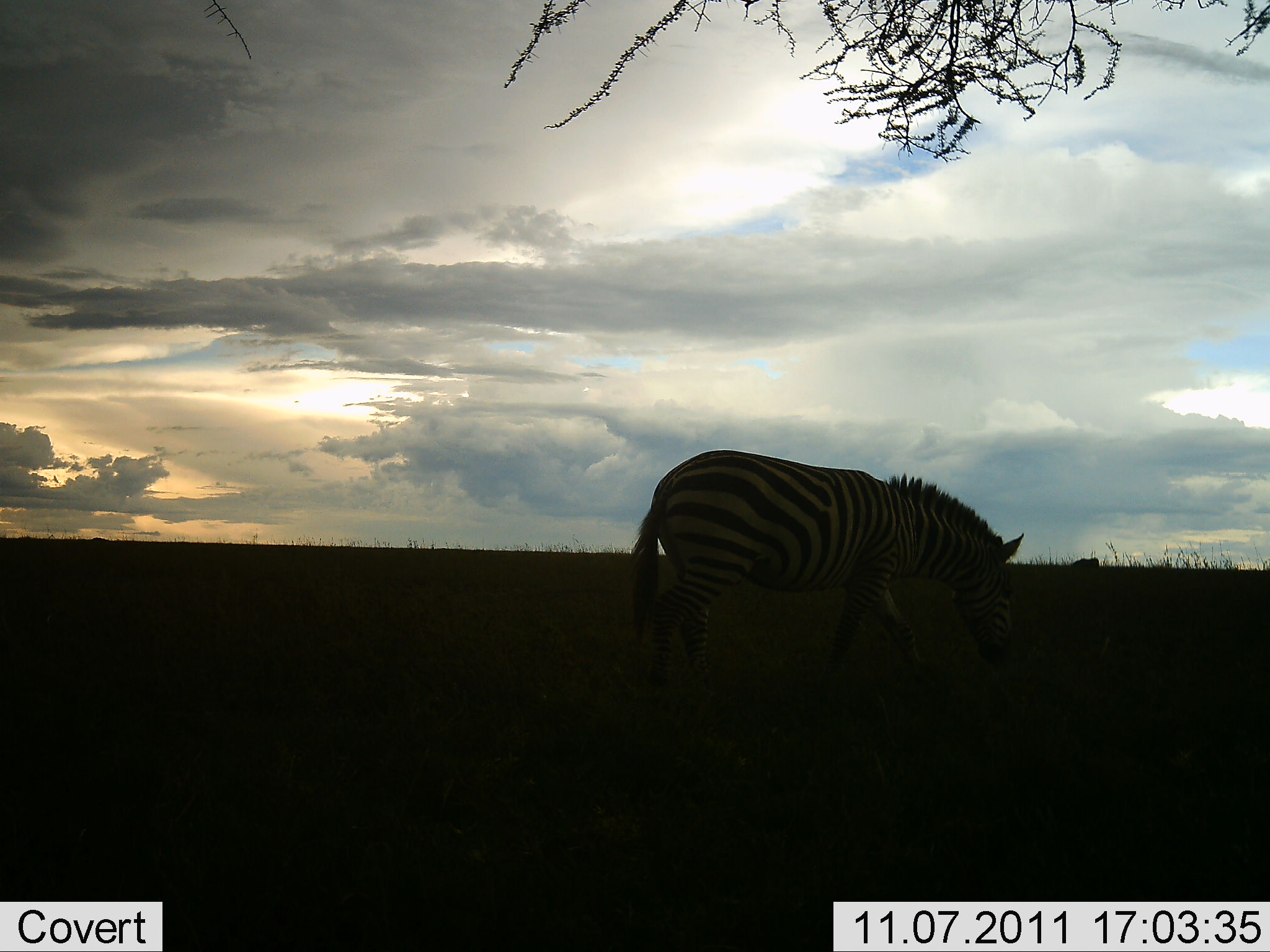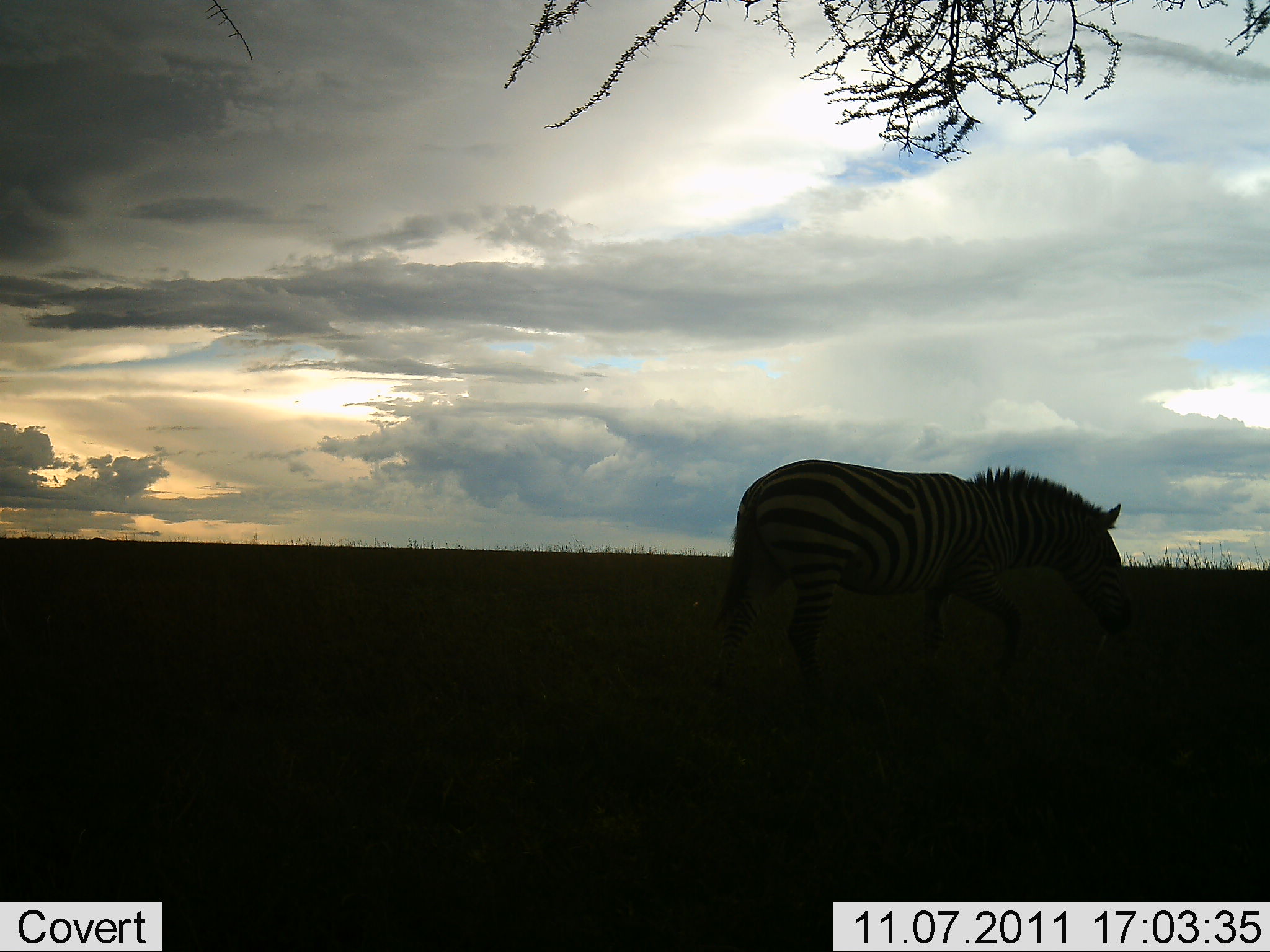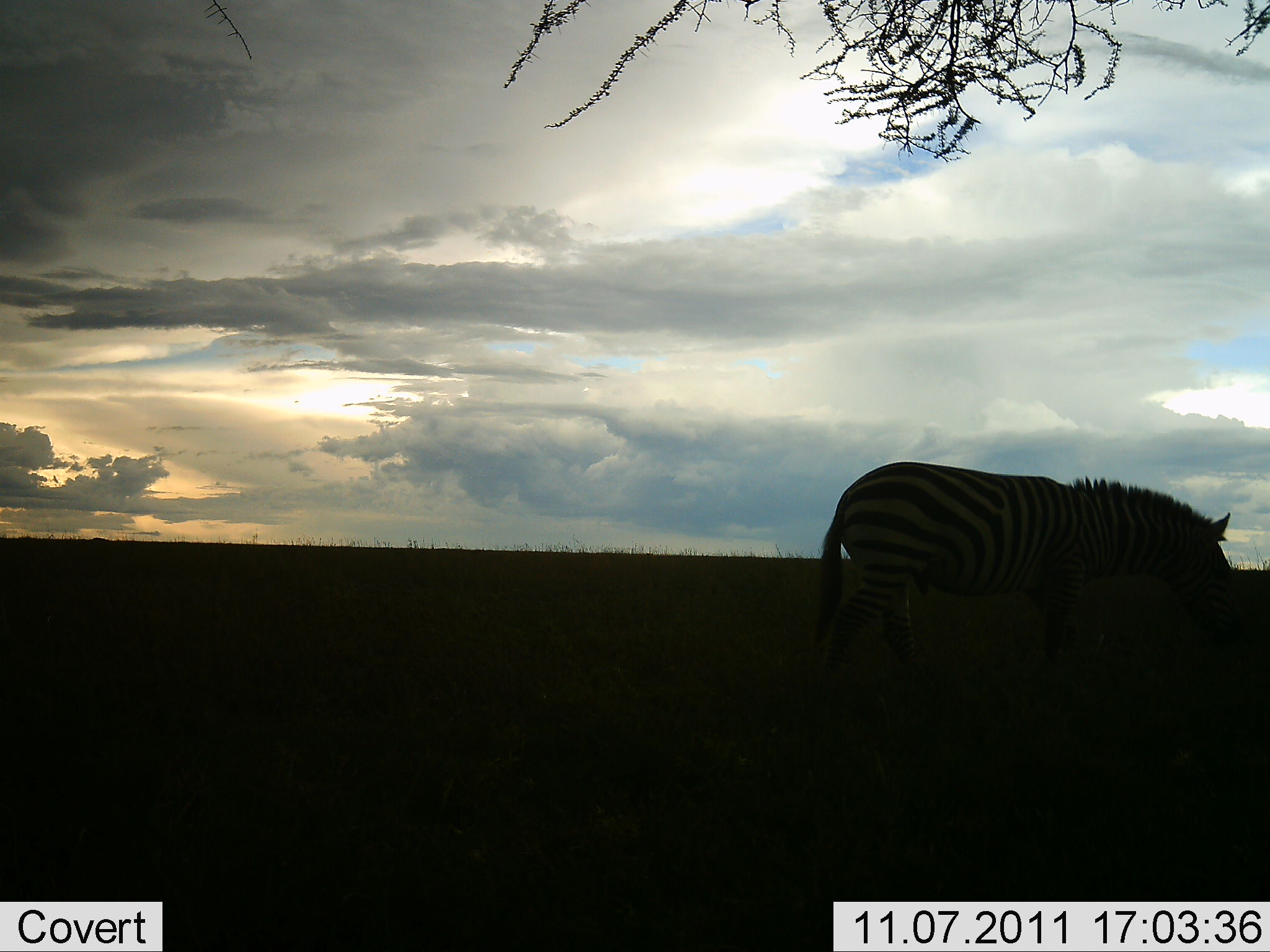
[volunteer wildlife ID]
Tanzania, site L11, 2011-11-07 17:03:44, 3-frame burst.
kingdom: Animalia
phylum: Chordata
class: Mammalia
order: Perissodactyla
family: Equidae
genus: Equus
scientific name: Equus quagga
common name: plains zebra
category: zebra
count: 1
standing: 14%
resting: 0%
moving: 71%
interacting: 0%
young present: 0%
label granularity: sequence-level